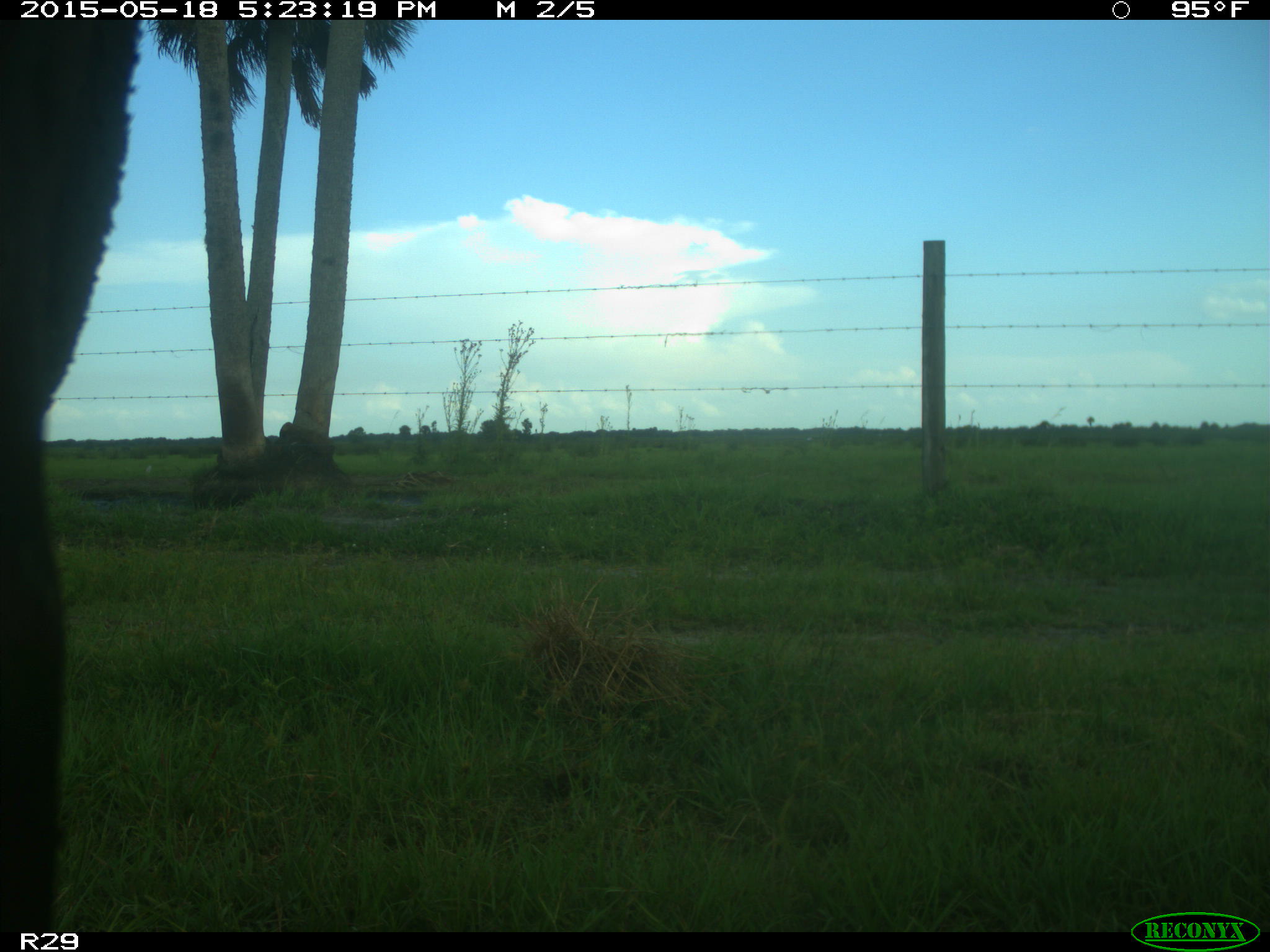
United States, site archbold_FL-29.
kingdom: Animalia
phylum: Chordata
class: Mammalia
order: Artiodactyla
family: Bovidae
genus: Bos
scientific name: Bos taurus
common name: domestic cow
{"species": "Bos taurus (domestic cow)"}